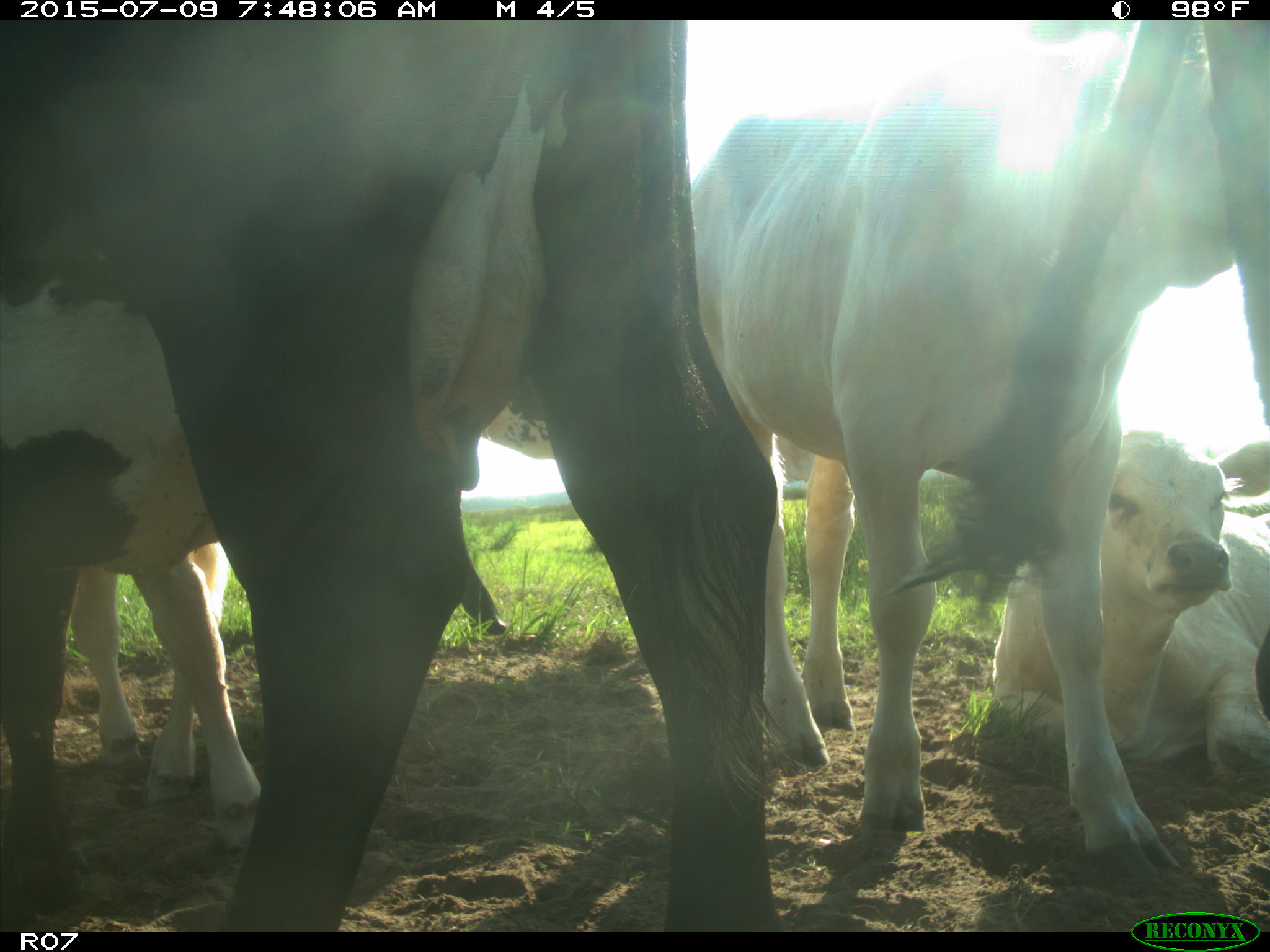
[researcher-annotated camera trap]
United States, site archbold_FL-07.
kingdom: Animalia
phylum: Chordata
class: Mammalia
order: Artiodactyla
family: Bovidae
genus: Bos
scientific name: Bos taurus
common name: domestic cow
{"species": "Bos taurus (domestic cow)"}